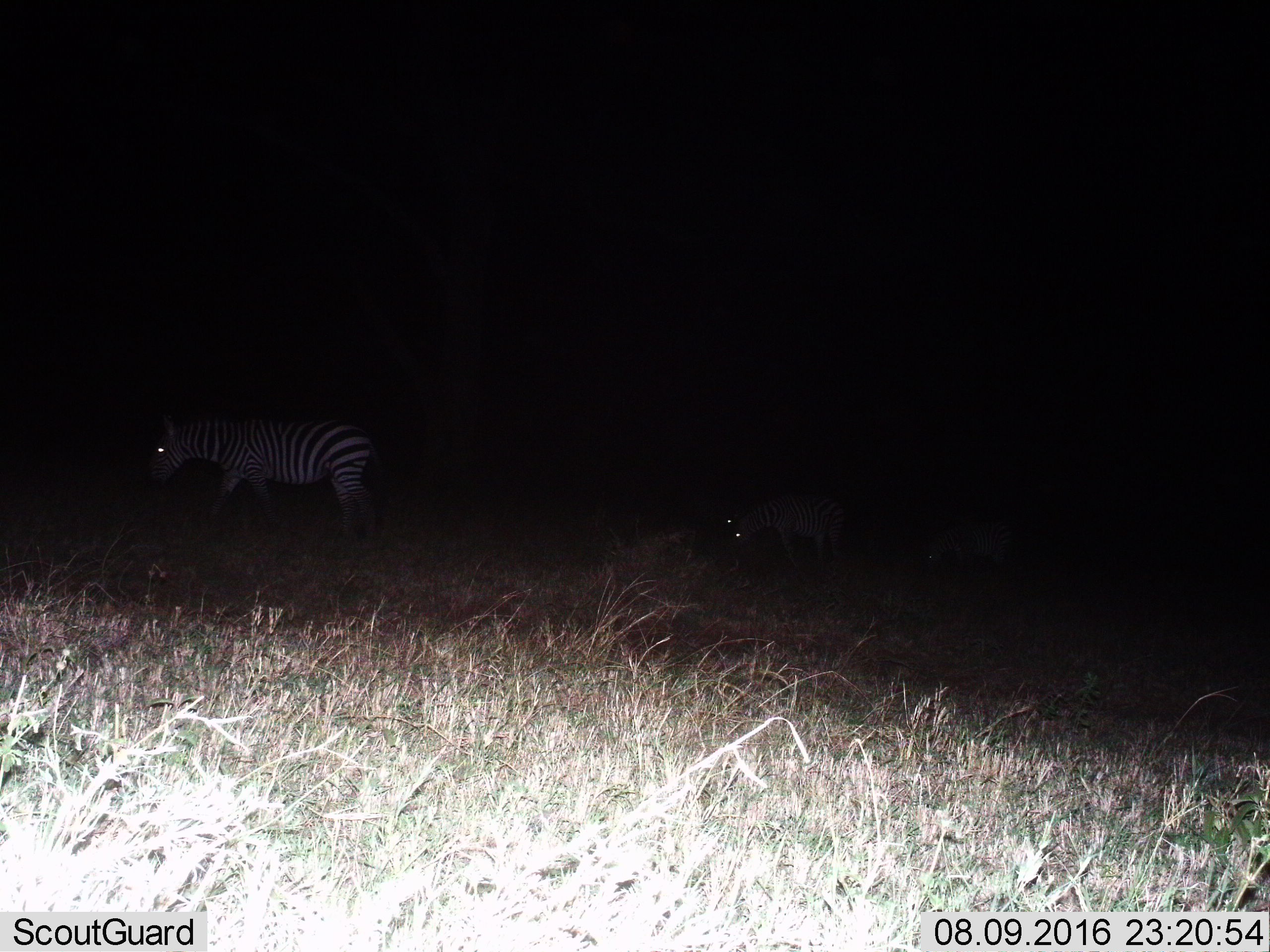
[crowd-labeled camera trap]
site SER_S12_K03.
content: unidentified animal